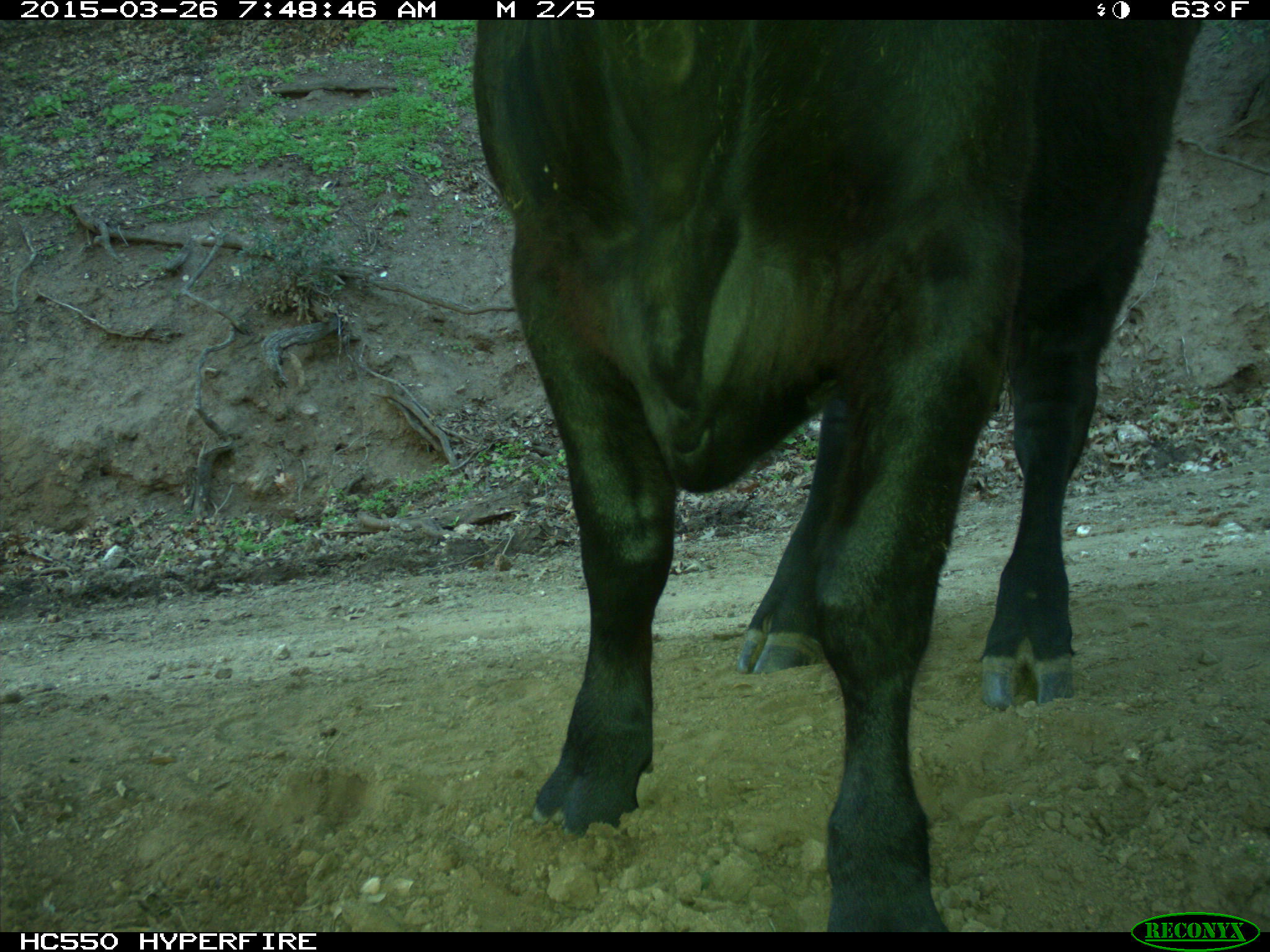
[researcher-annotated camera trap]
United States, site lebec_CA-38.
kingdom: Animalia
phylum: Chordata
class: Mammalia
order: Artiodactyla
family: Bovidae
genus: Bos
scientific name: Bos taurus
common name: domestic cow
Bos taurus (domestic cow).